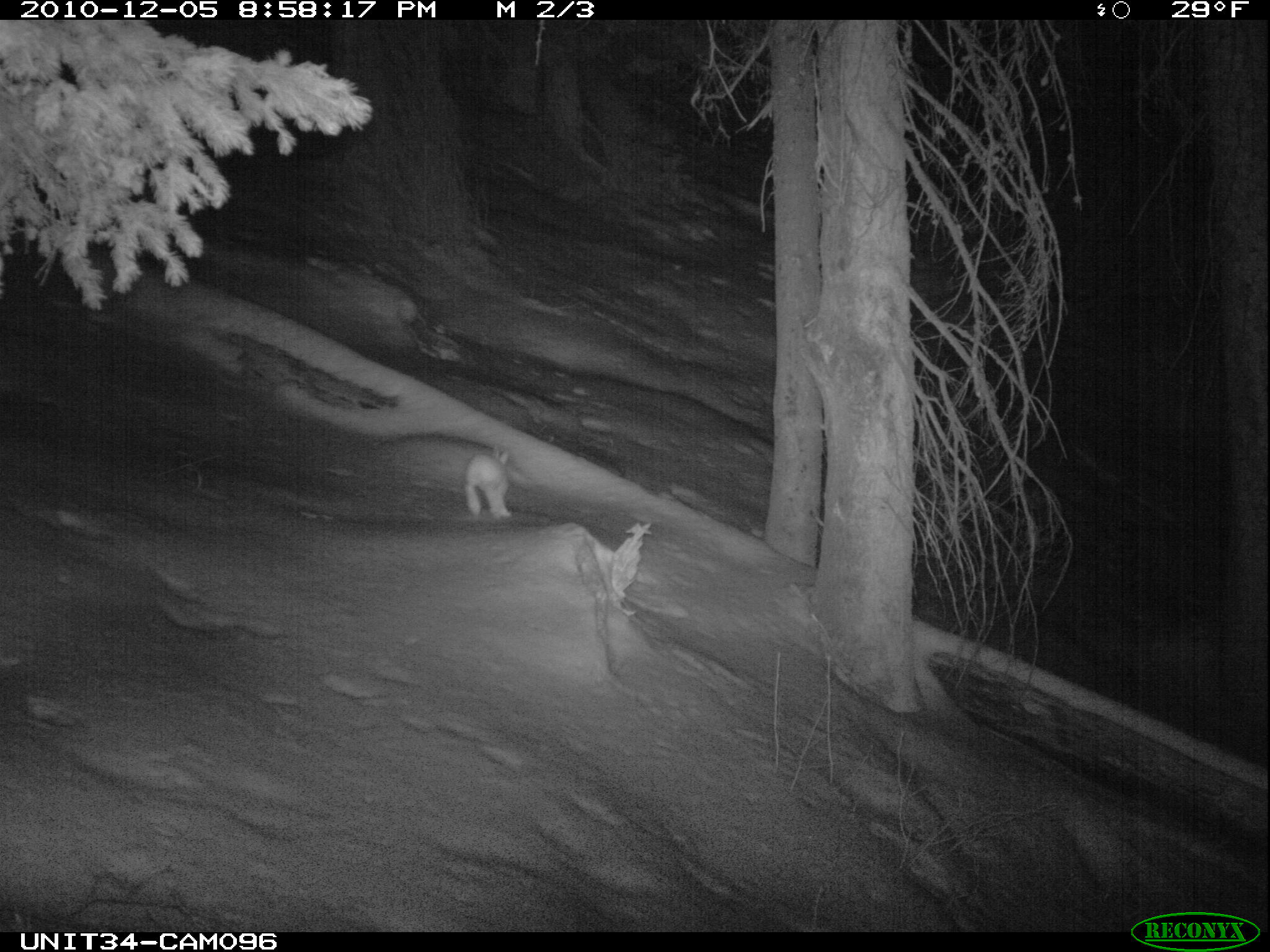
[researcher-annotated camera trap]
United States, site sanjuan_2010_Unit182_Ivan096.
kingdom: Animalia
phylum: Chordata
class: Mammalia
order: Lagomorpha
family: Leporidae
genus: Lepus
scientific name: Lepus americanus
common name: snowshoe hare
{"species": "Lepus americanus (snowshoe hare)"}